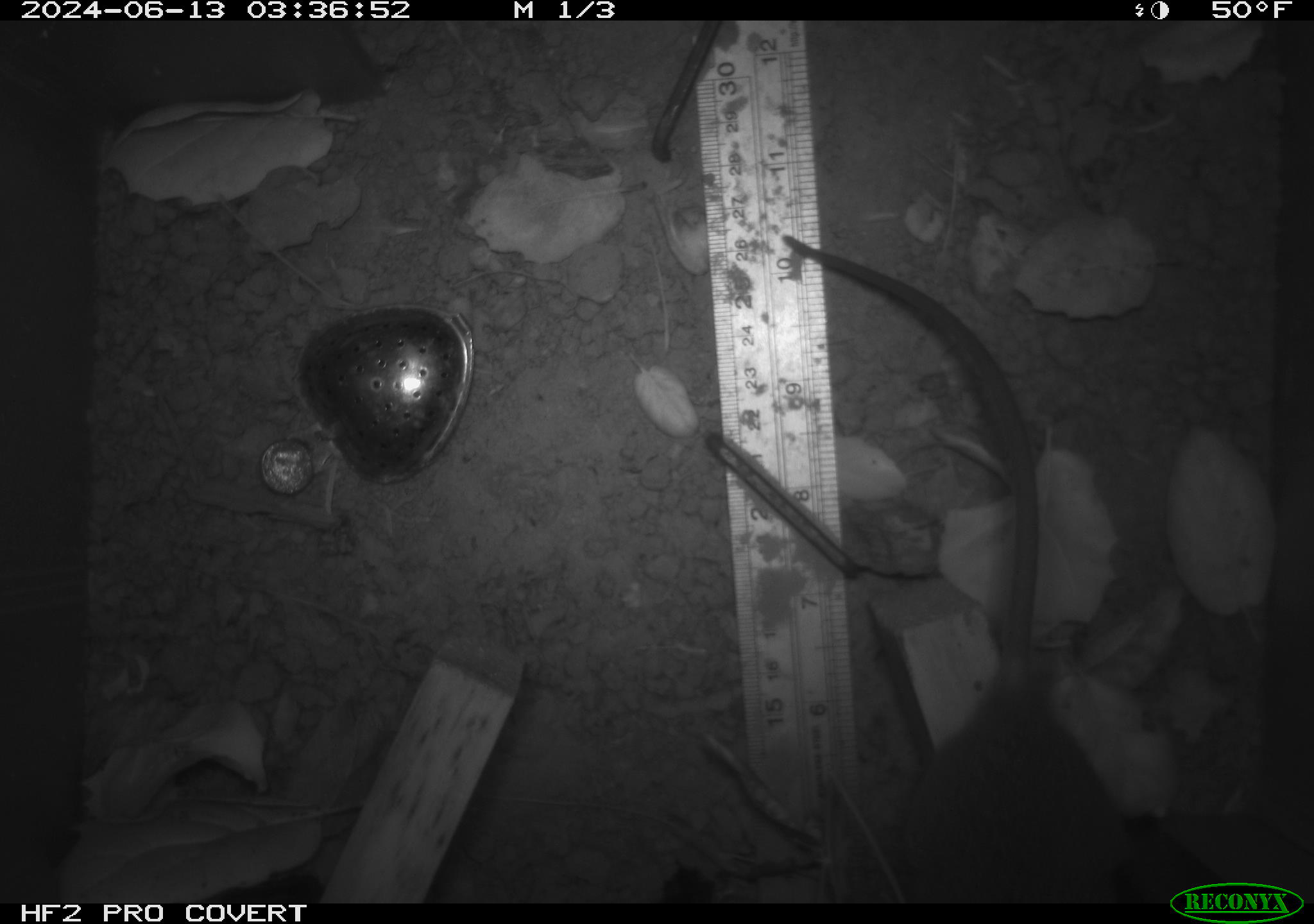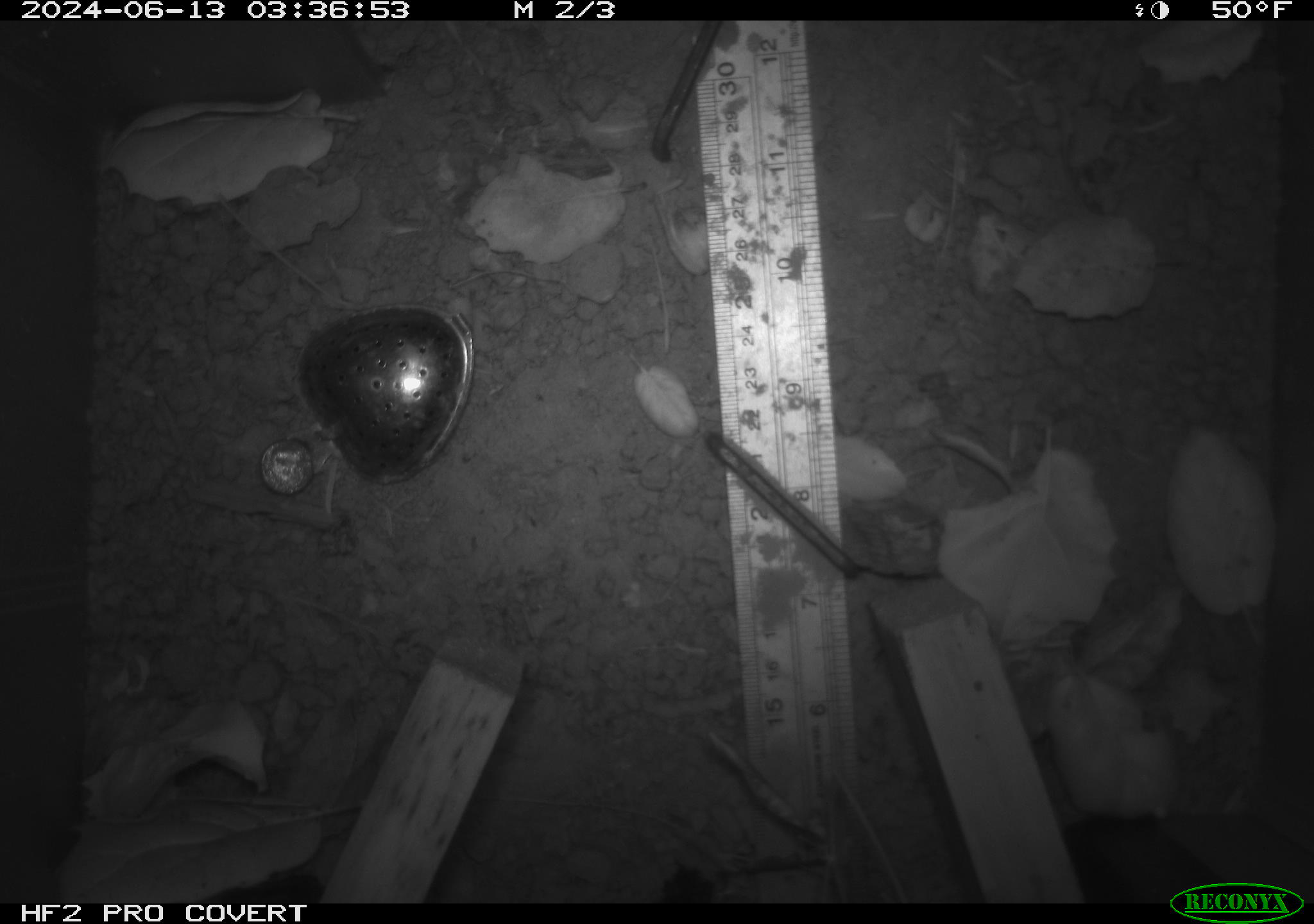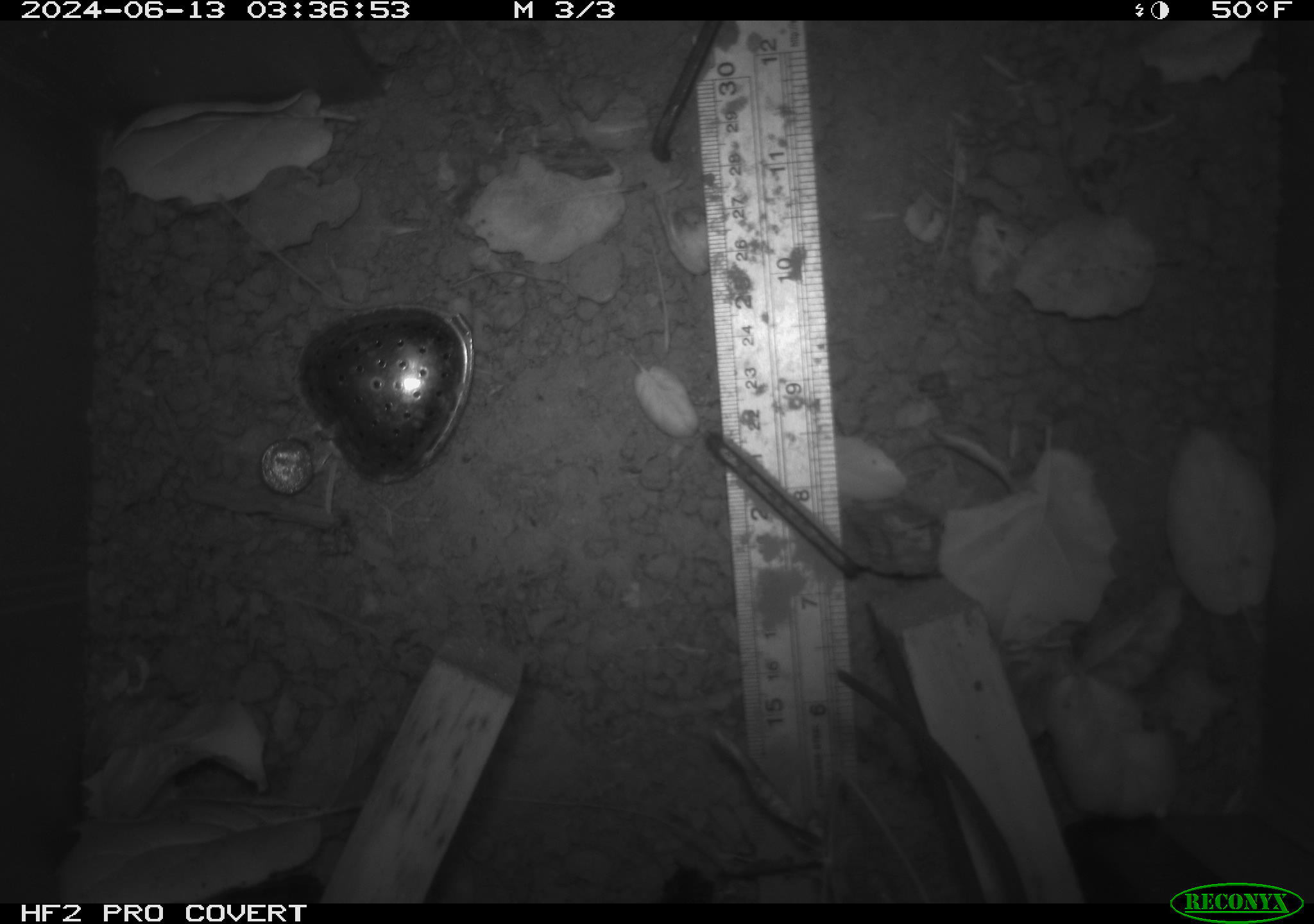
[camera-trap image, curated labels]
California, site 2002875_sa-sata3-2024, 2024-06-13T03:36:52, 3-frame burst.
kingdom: Animalia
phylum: Chordata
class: Mammalia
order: Rodentia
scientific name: Rodentia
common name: rodent